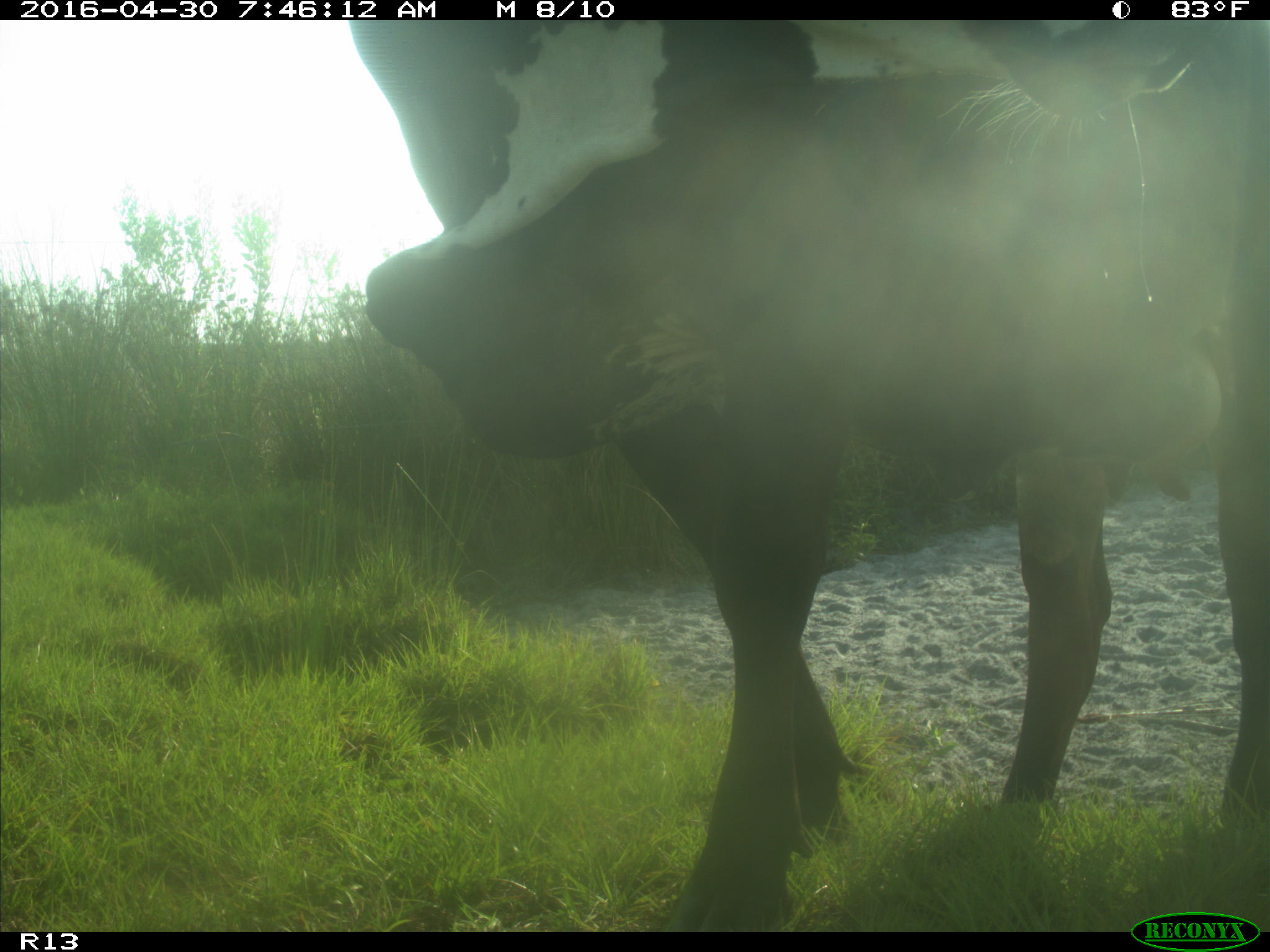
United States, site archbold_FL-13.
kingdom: Animalia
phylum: Chordata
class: Mammalia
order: Artiodactyla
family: Bovidae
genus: Bos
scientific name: Bos taurus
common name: domestic cow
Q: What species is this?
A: Bos taurus (domestic cow).